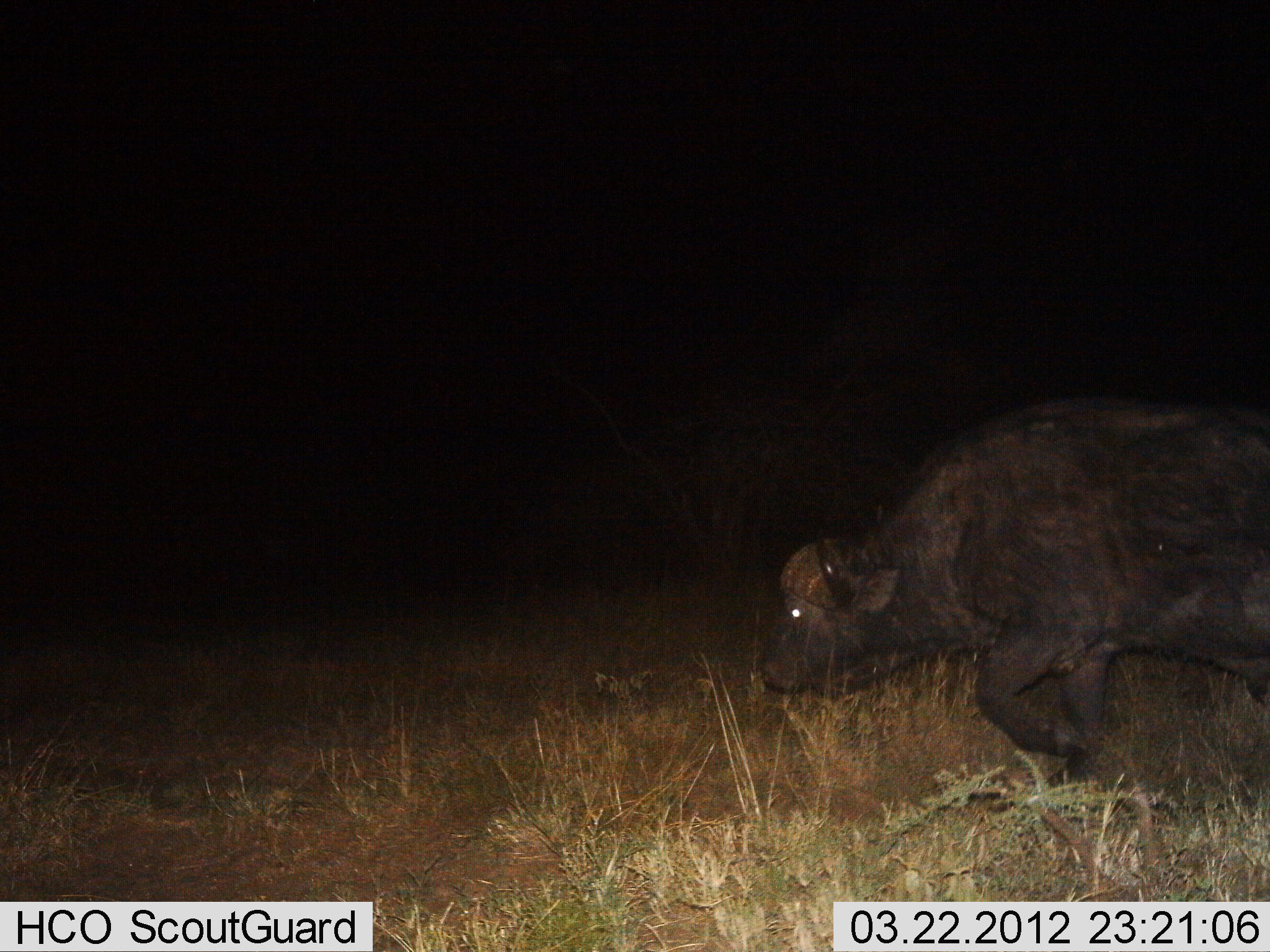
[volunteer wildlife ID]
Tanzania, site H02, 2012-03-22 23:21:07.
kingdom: Animalia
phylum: Chordata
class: Mammalia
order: Artiodactyla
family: Bovidae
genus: Syncerus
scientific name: Syncerus caffer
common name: cape buffalo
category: buffalo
Buffalo (cape buffalo) (Syncerus caffer), count 1. Behavior (volunteer vote fractions): standing 0%, resting 0%, moving 100%, interacting 0%. Young present (vote fraction): 0%. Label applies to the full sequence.